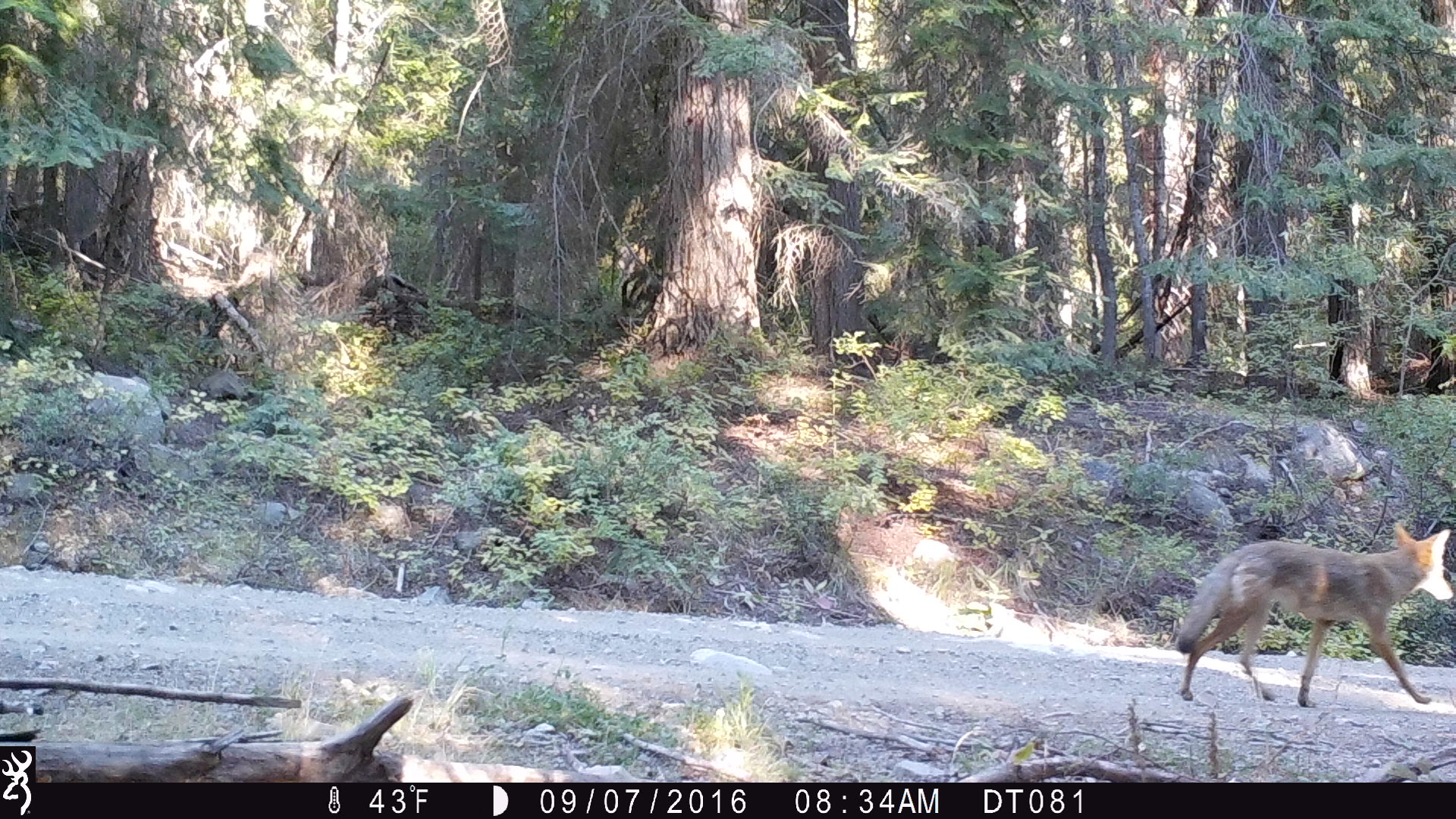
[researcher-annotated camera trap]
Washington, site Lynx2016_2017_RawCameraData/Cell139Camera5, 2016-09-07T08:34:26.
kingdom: Animalia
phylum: Chordata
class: Mammalia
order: Carnivora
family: Canidae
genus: Canis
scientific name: Canis latrans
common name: coyote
Canis latrans (coyote). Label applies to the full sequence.